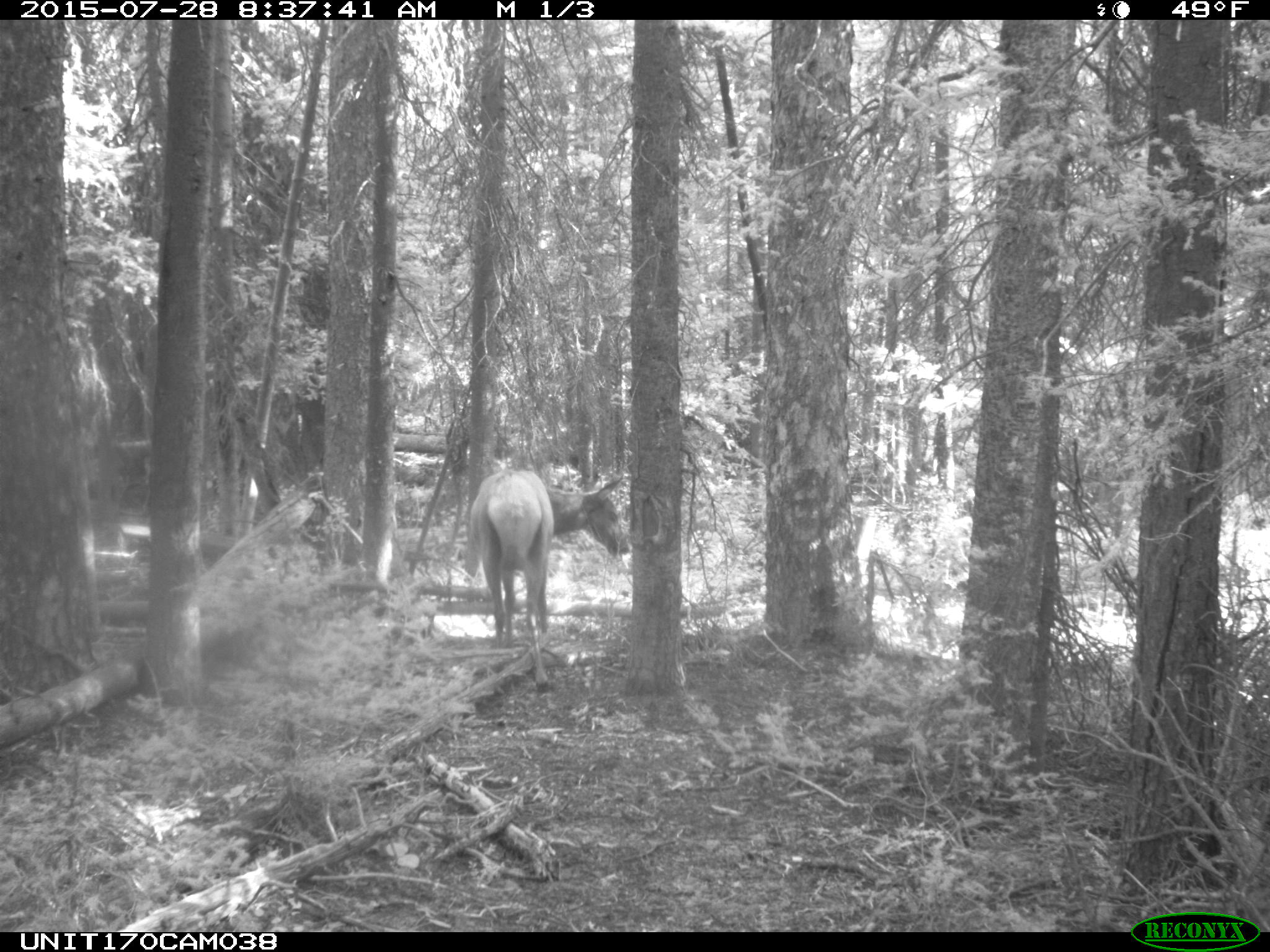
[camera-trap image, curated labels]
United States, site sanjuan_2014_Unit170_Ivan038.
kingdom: Animalia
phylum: Chordata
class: Mammalia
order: Artiodactyla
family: Cervidae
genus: Cervus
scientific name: Cervus elaphus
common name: red deer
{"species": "Cervus elaphus (red deer)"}